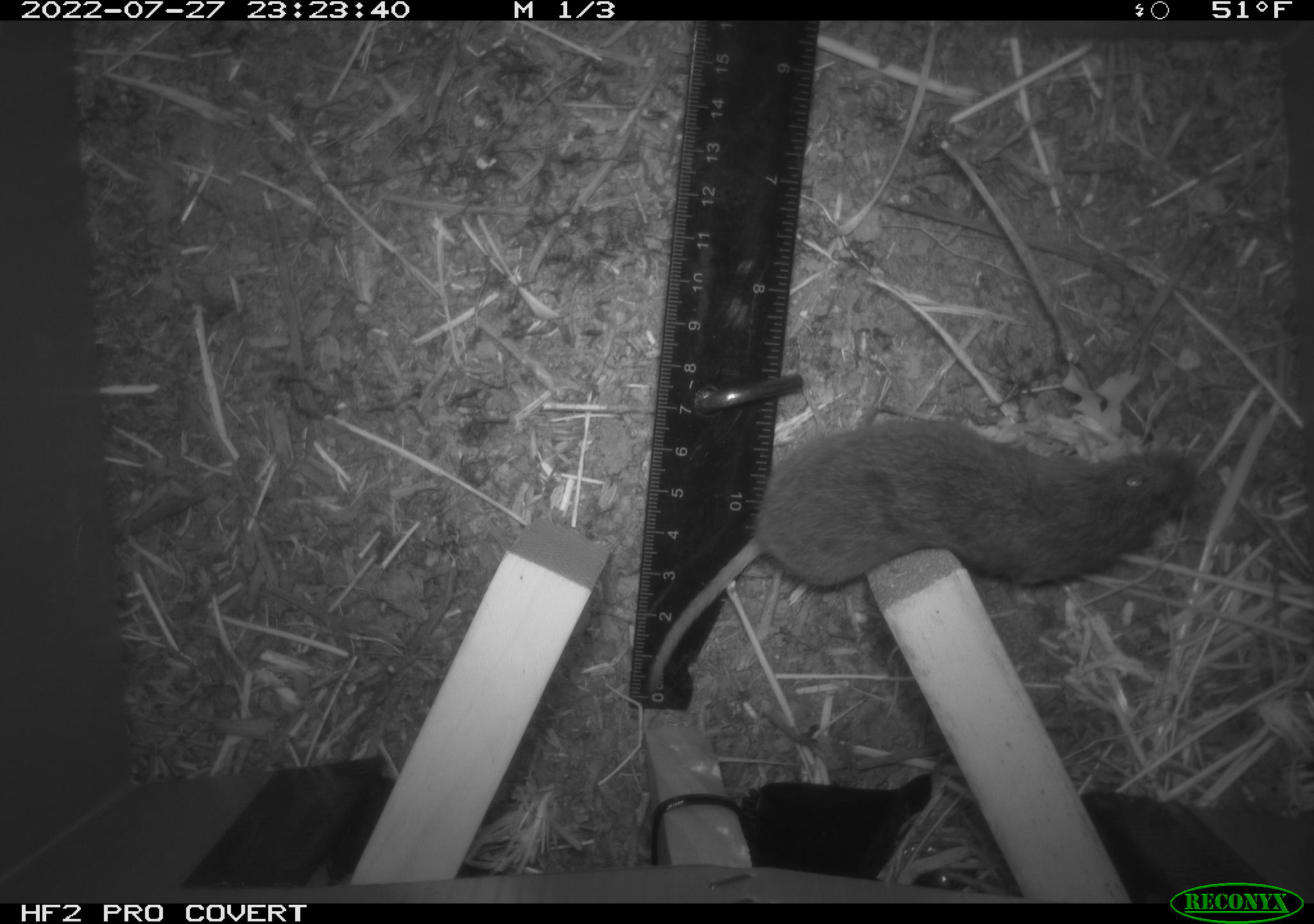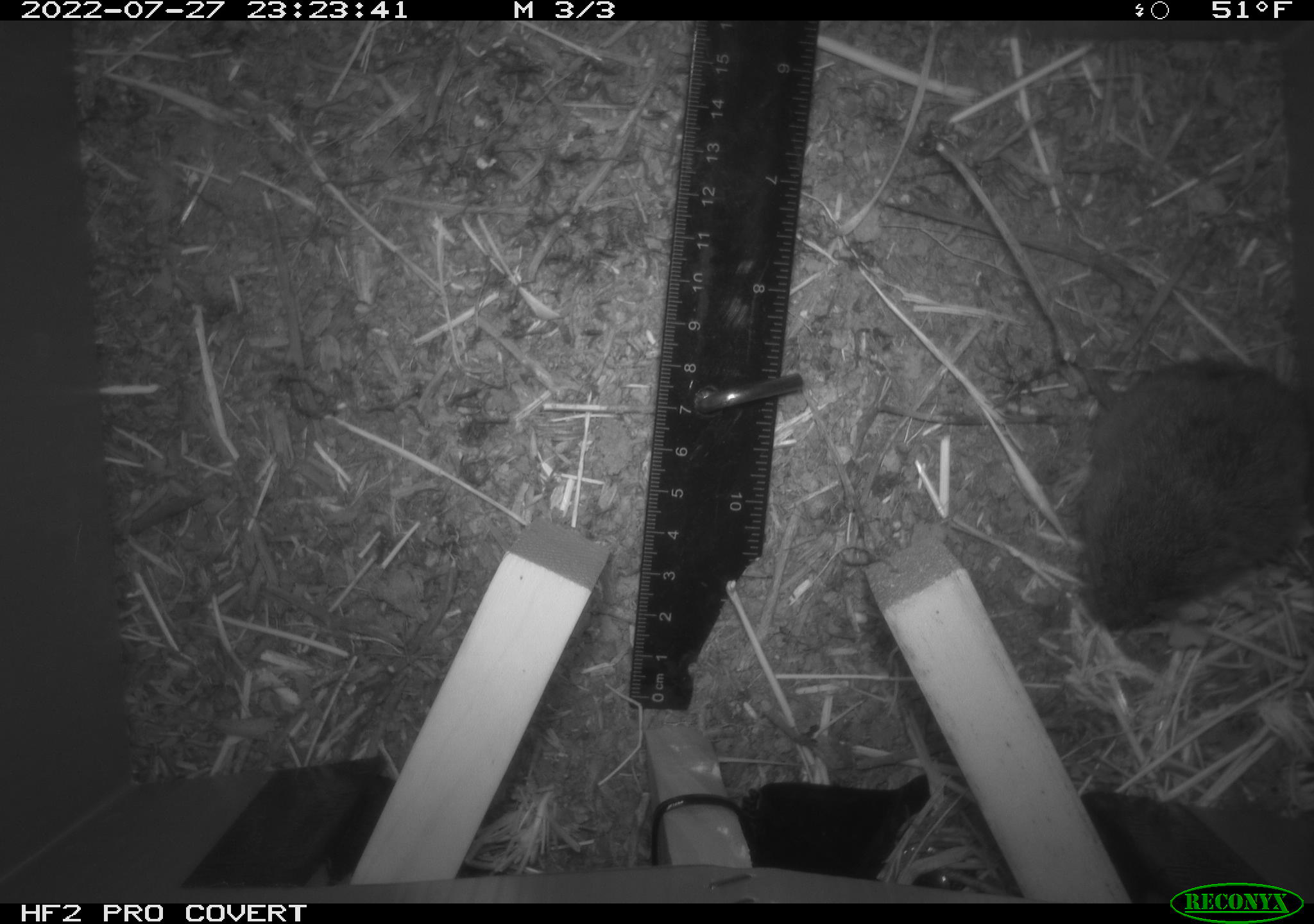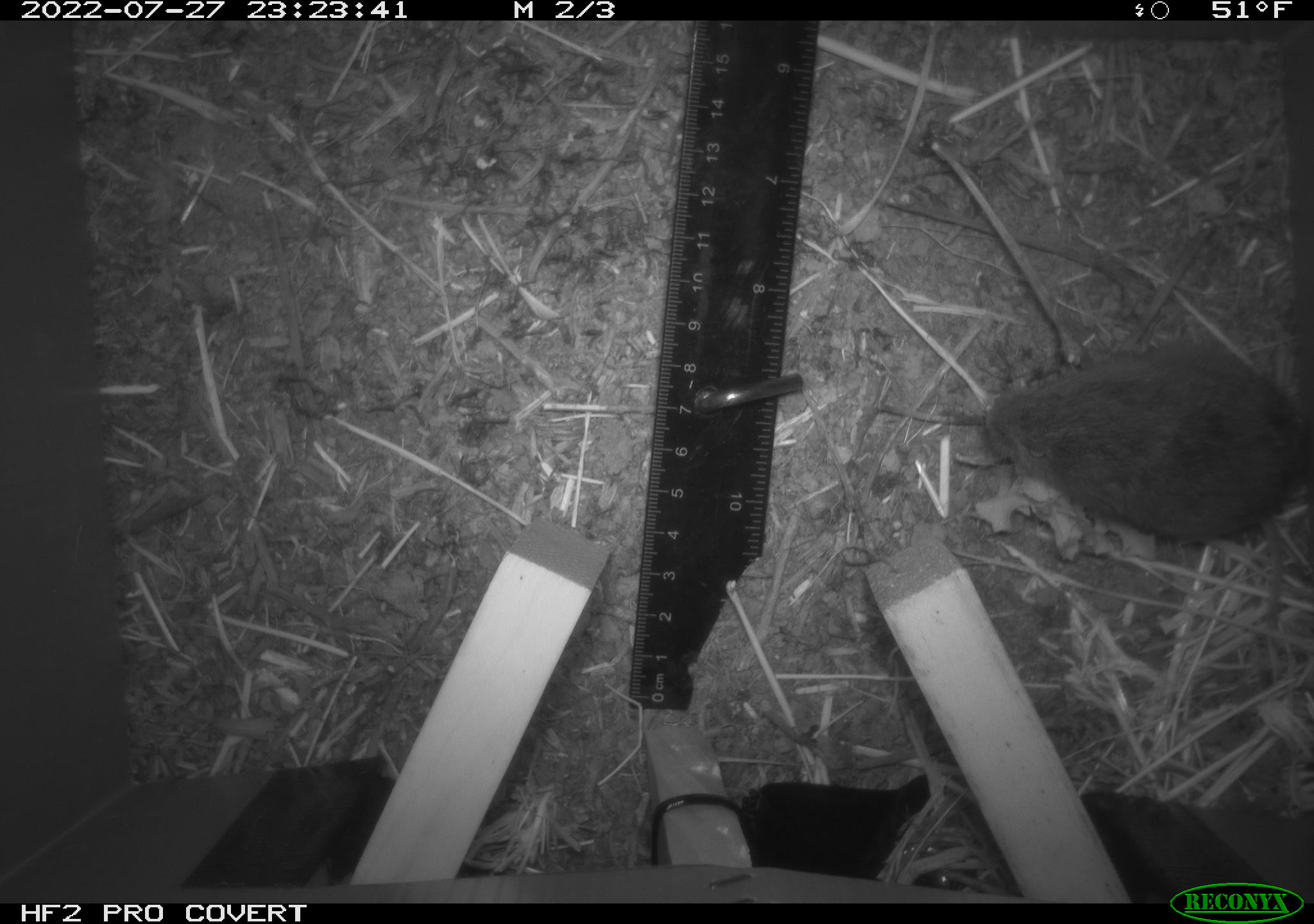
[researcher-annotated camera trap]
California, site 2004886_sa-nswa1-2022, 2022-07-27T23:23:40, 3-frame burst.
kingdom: Animalia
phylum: Chordata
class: Mammalia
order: Rodentia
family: Cricetidae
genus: Microtus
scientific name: Microtus californicus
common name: california vole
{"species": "california vole (Microtus californicus)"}